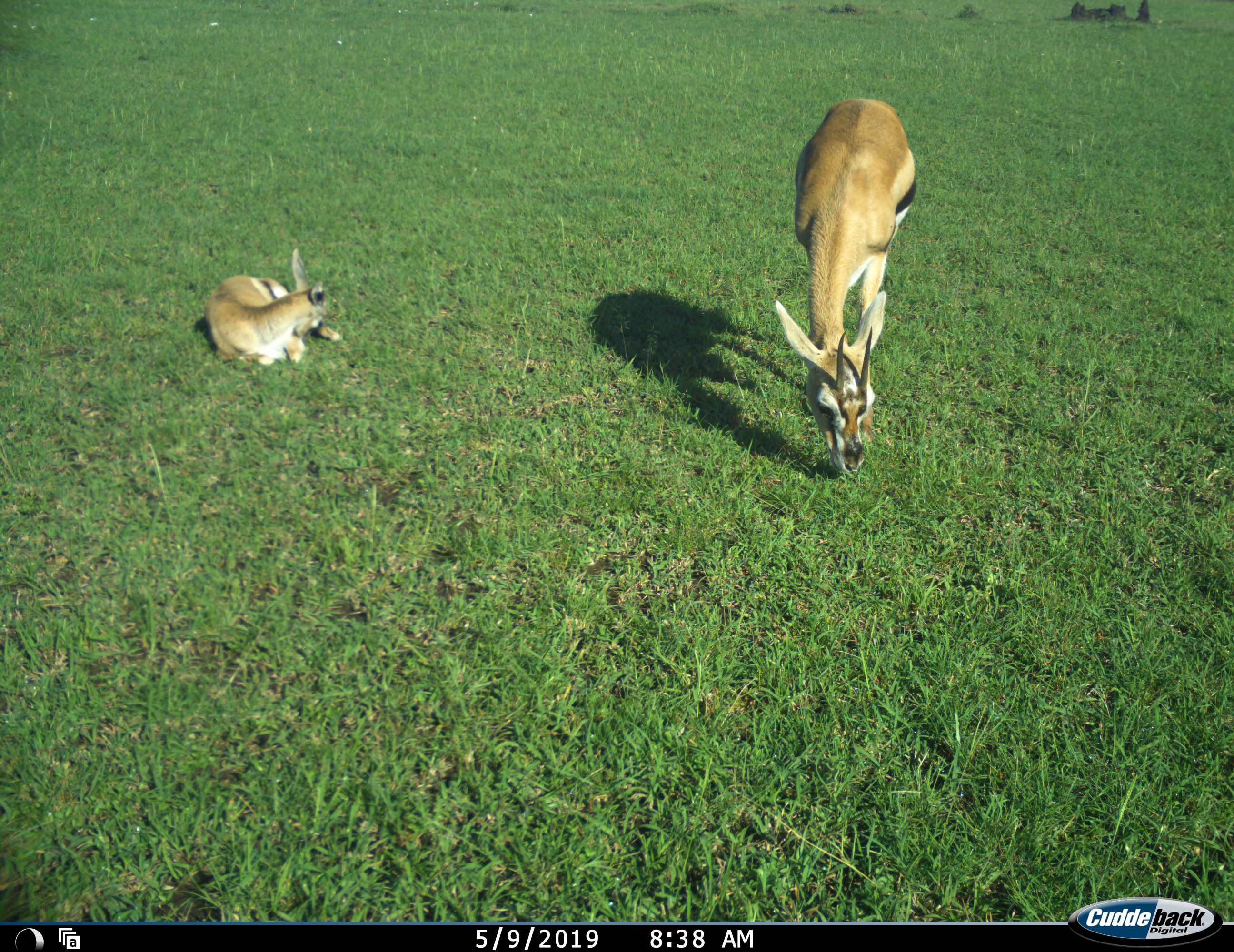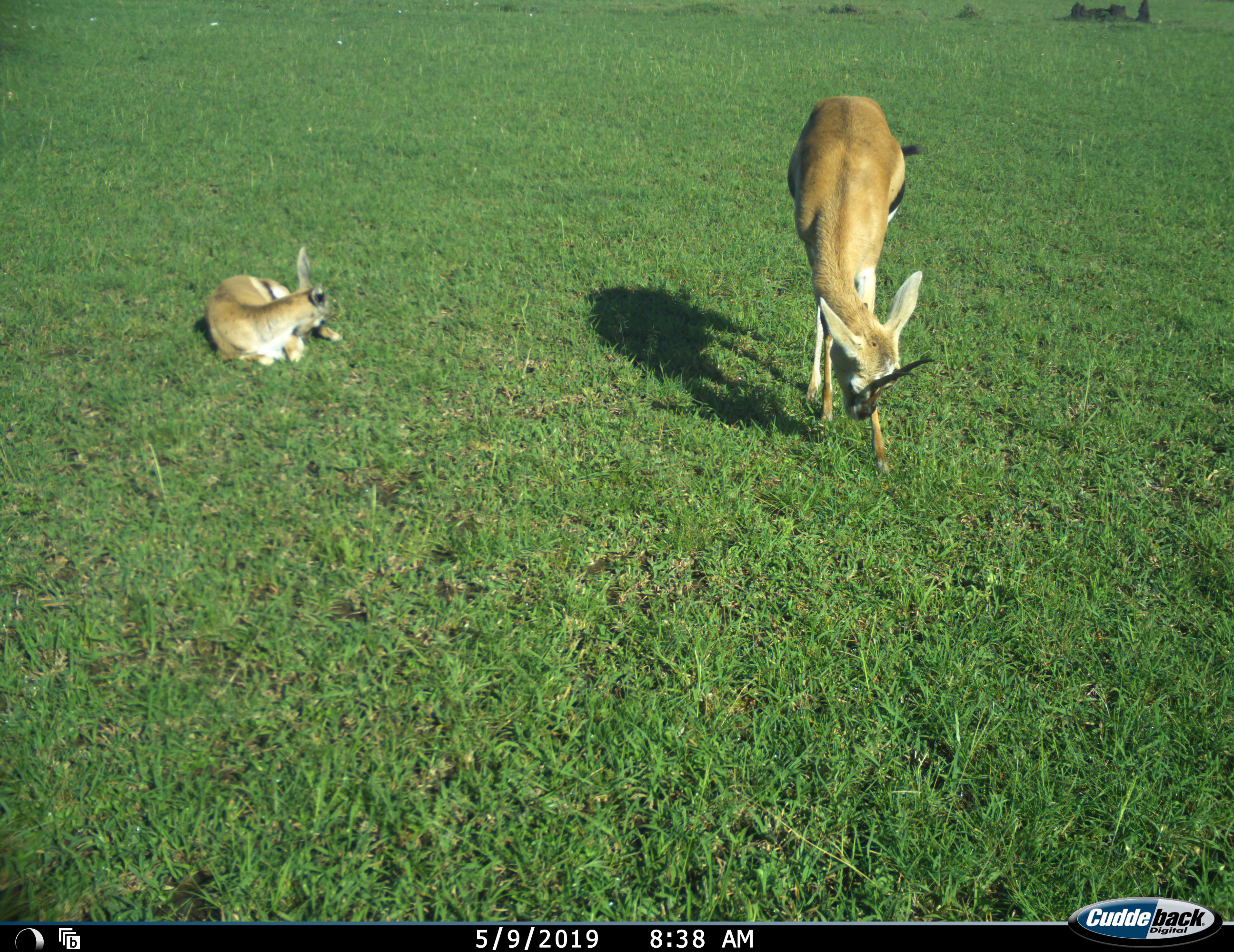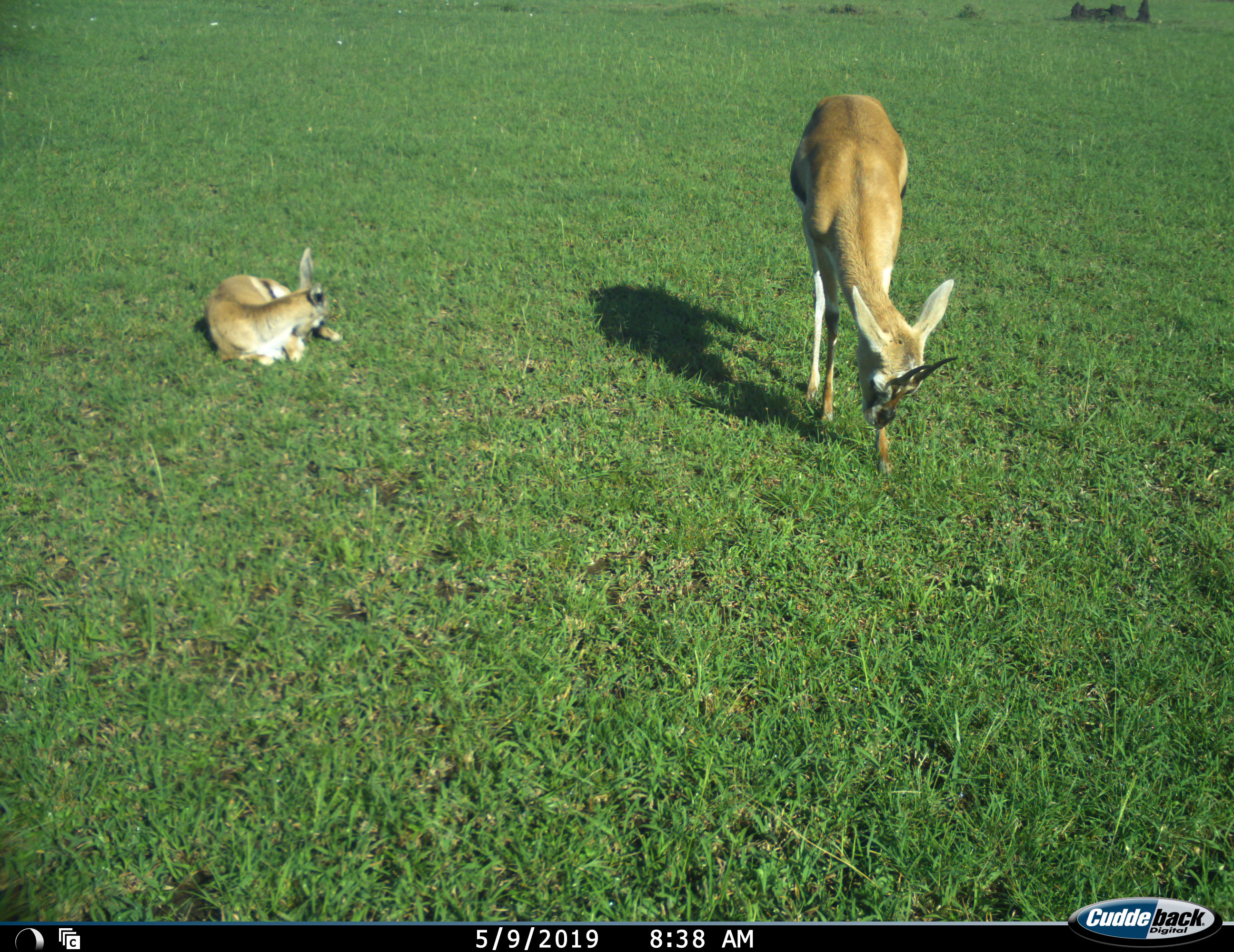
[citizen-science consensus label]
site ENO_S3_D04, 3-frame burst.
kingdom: Animalia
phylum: Chordata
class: Mammalia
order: Artiodactyla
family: Bovidae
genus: Eudorcas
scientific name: Eudorcas thomsonii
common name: thomson's gazelle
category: gazellethomsons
Gazellethomsons (thomson's gazelle) (Eudorcas thomsonii), count 2. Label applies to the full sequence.